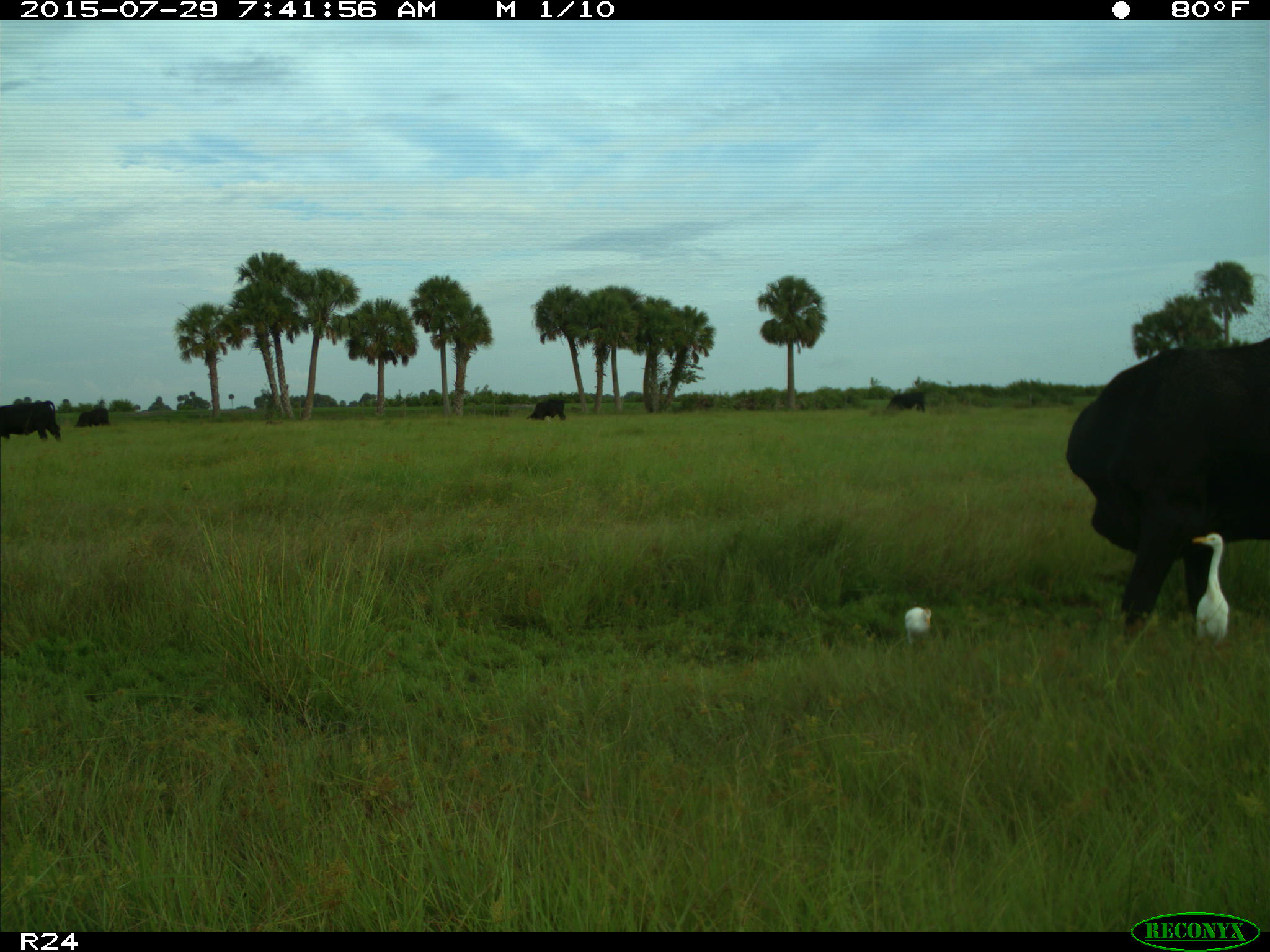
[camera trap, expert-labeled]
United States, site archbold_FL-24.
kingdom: Animalia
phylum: Chordata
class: Mammalia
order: Artiodactyla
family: Bovidae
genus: Bos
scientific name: Bos taurus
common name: domestic cow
Bos taurus (domestic cow).